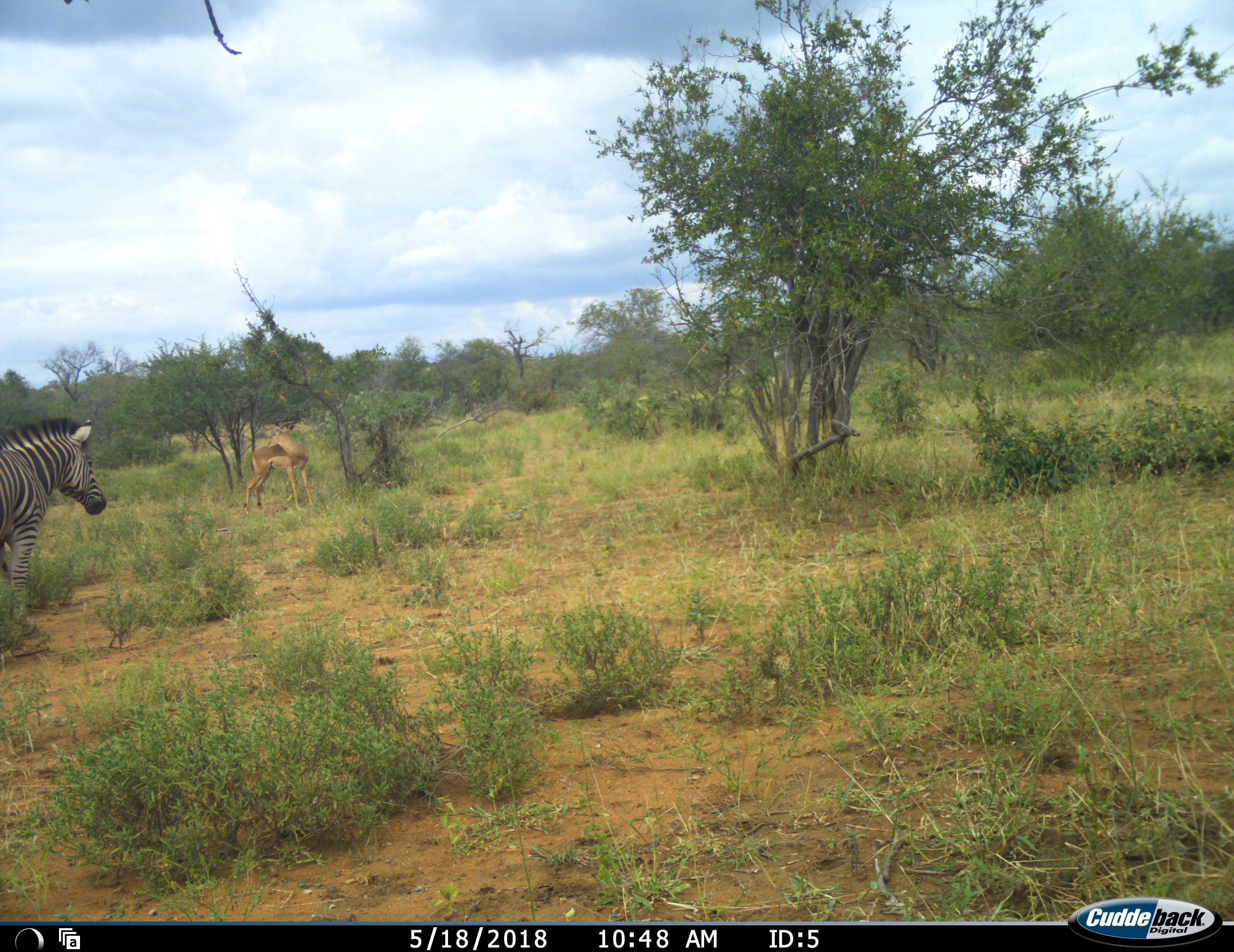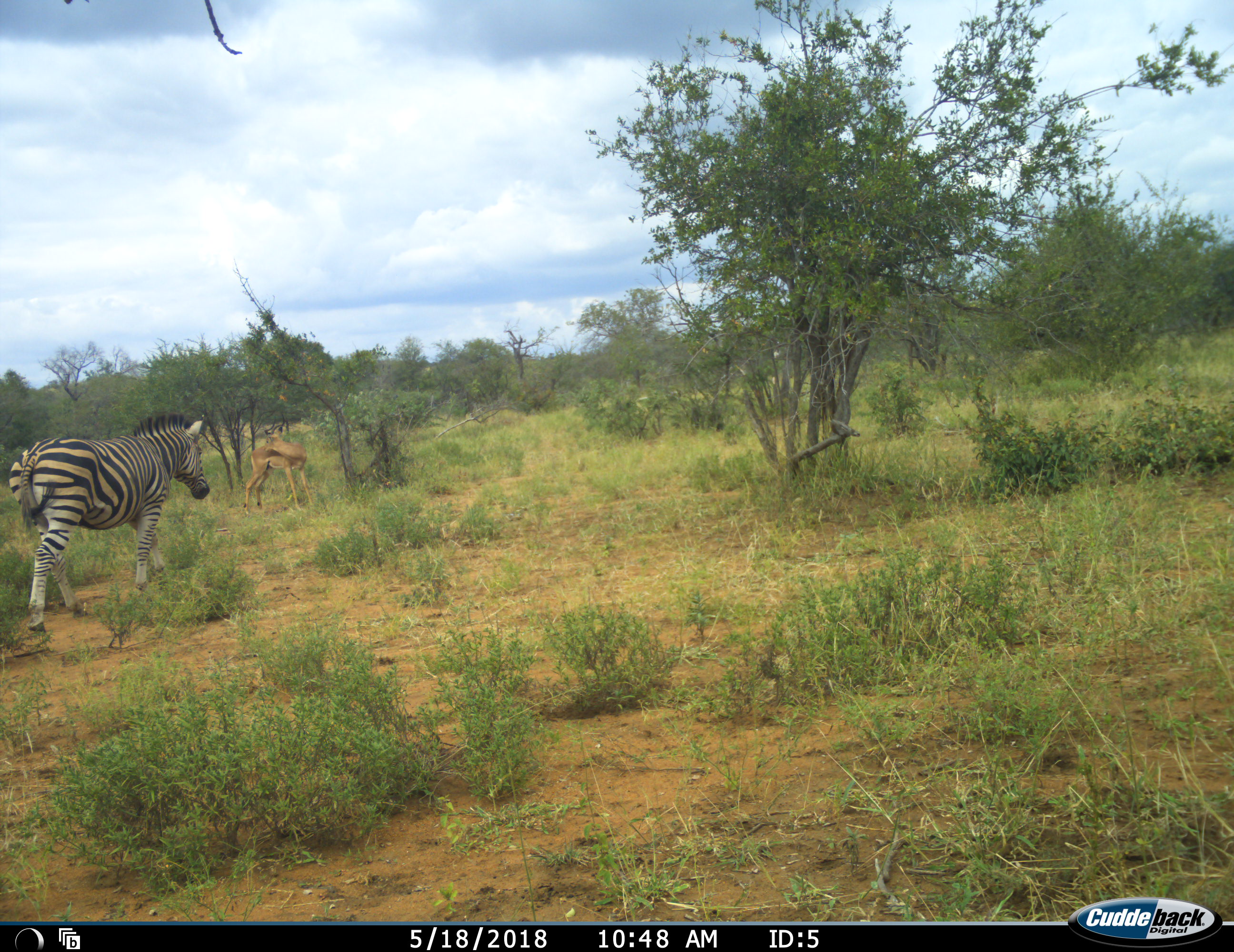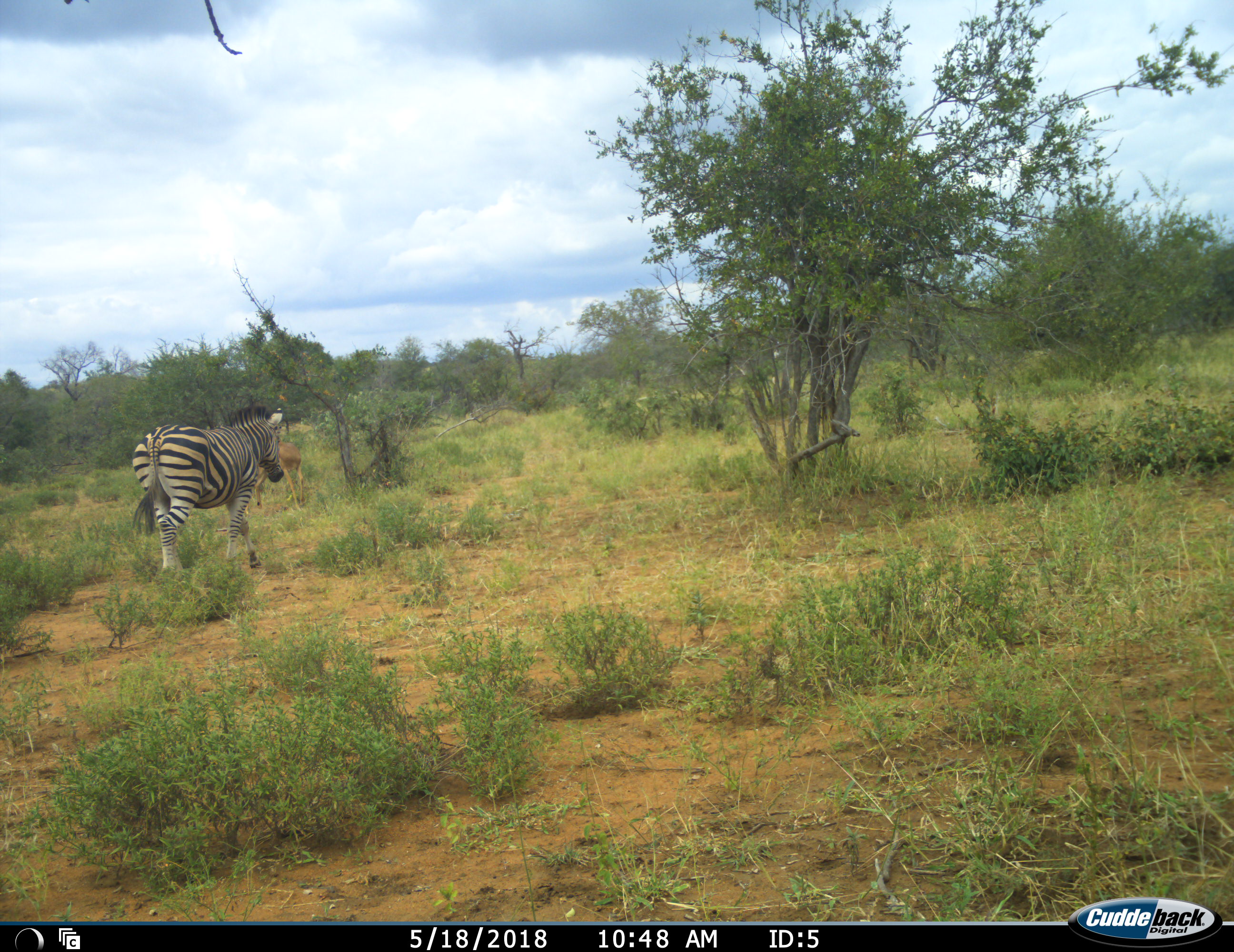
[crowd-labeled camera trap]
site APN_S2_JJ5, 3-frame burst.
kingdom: Animalia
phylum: Chordata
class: Mammalia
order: Artiodactyla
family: Bovidae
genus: Aepyceros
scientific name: Aepyceros melampus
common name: impala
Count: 1.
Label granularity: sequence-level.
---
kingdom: Animalia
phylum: Chordata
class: Mammalia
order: Perissodactyla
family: Equidae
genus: Equus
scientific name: Equus quagga burchellii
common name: burchell's zebra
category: zebraburchells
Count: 1.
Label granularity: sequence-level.